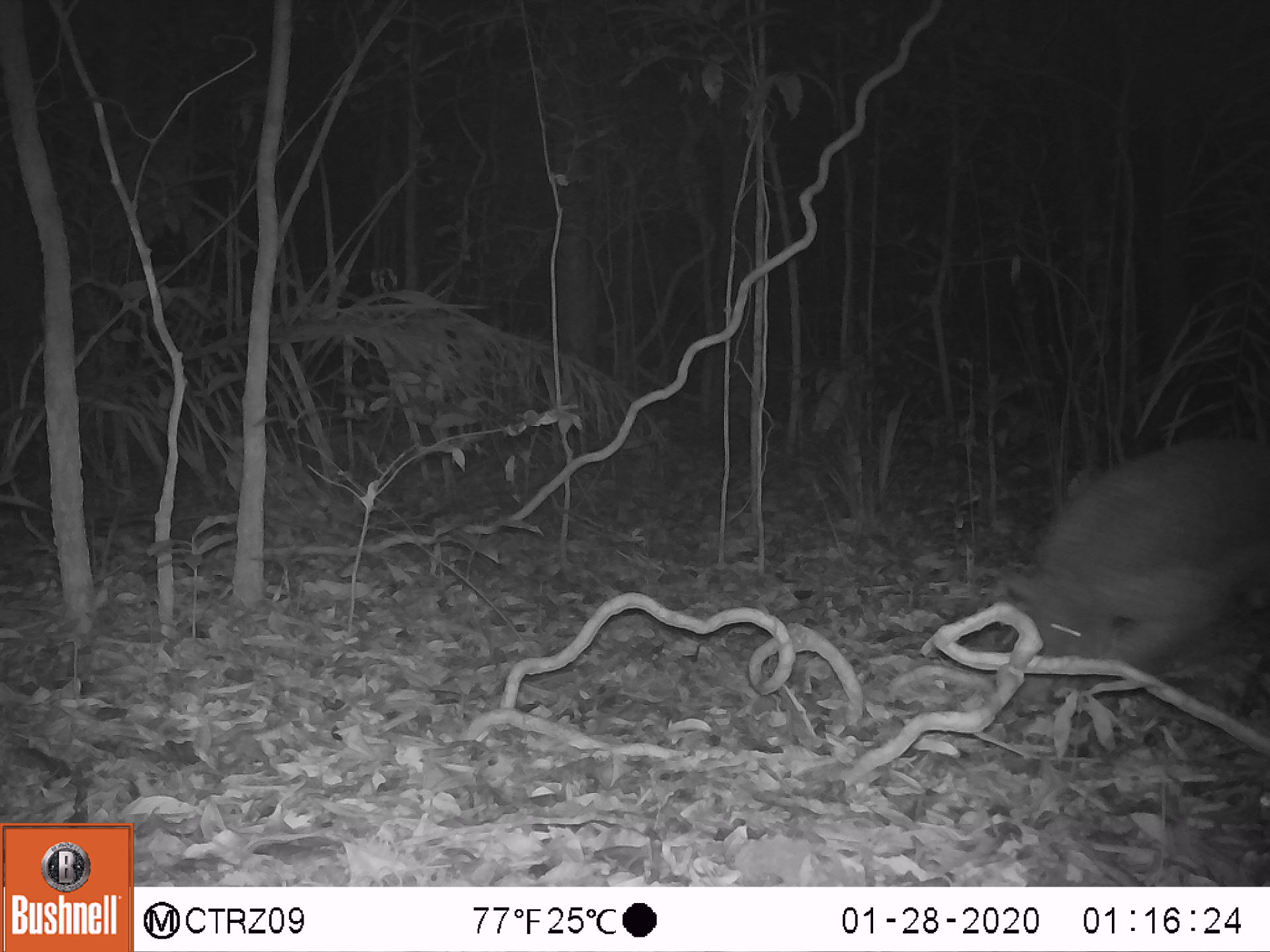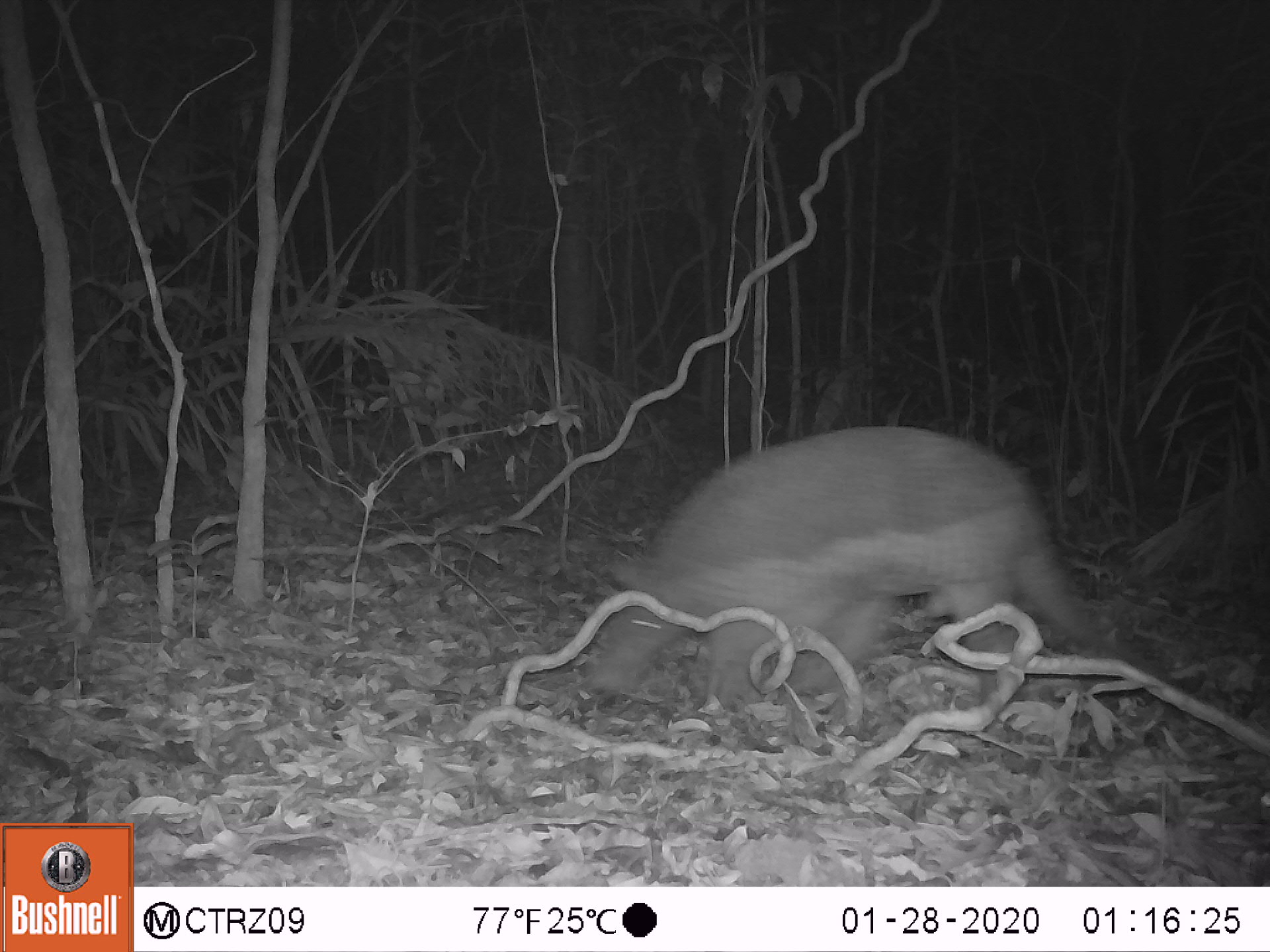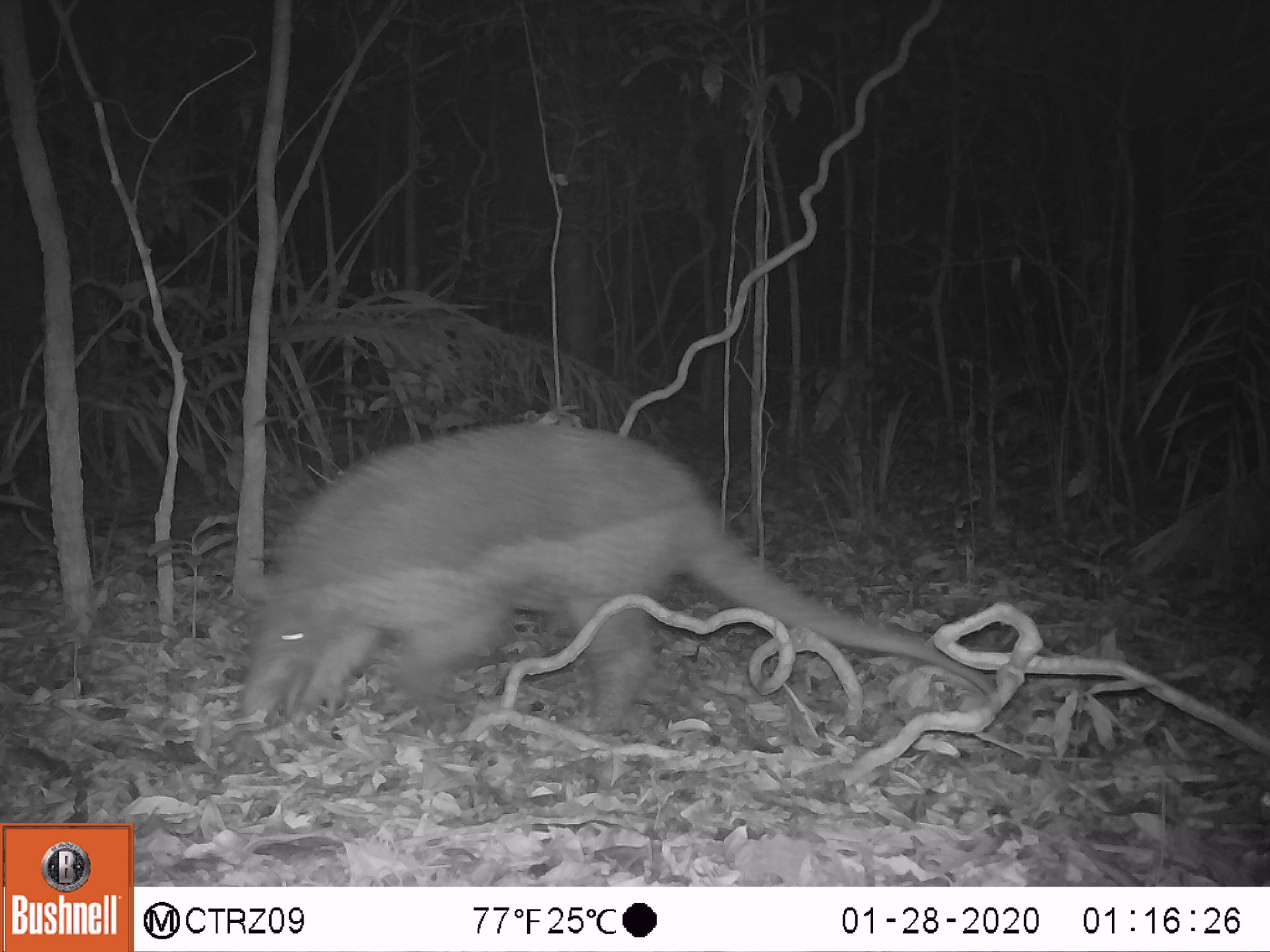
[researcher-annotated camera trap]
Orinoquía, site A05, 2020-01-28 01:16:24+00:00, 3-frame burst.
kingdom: Animalia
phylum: Chordata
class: Mammalia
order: Cingulata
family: Chlamyphoridae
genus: Priodontes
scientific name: Priodontes maximus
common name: giant armadillo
Giant armadillo (Priodontes maximus).